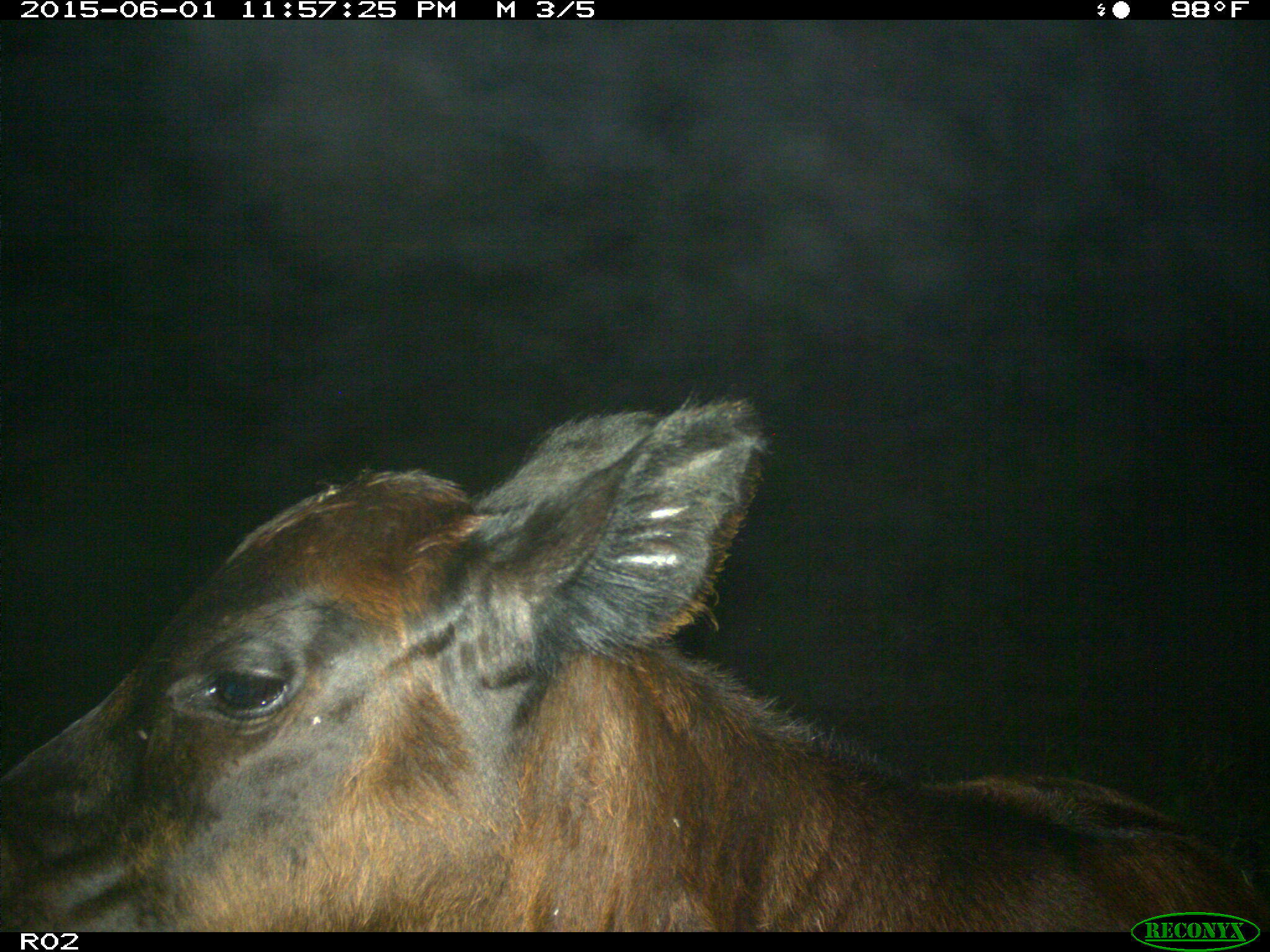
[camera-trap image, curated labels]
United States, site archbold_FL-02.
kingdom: Animalia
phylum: Chordata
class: Mammalia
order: Artiodactyla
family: Bovidae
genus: Bos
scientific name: Bos taurus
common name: domestic cow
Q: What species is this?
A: Bos taurus (domestic cow).